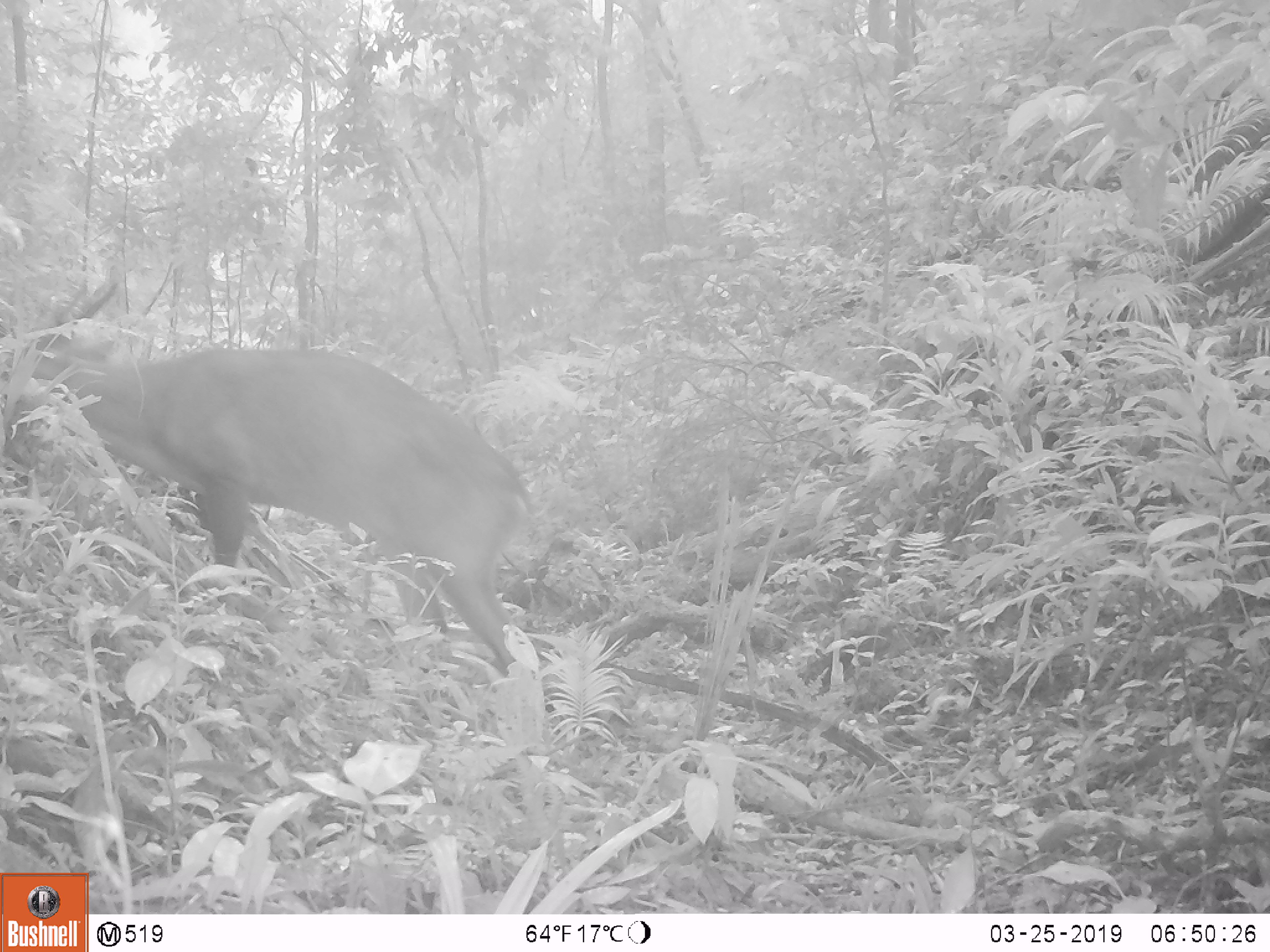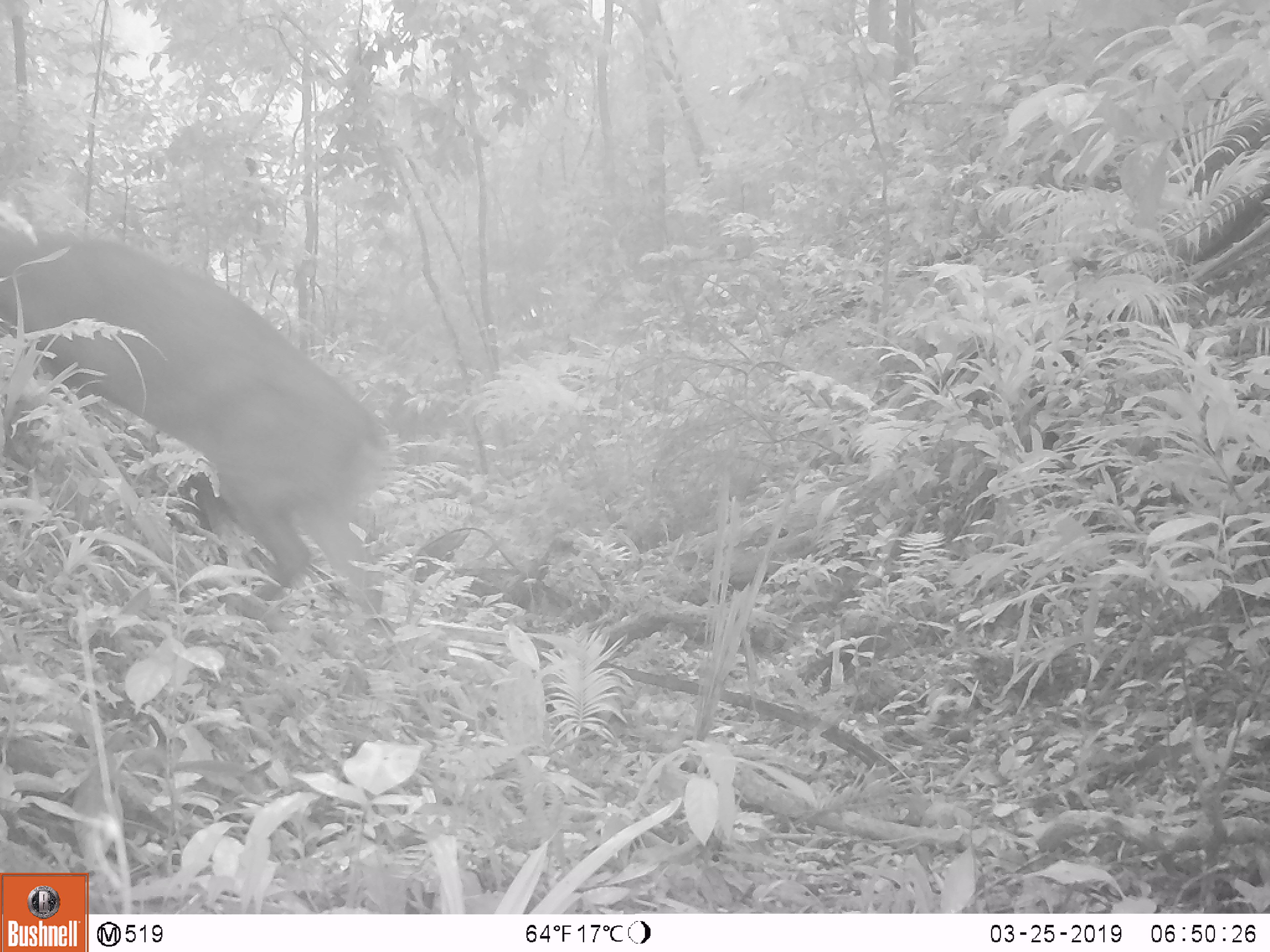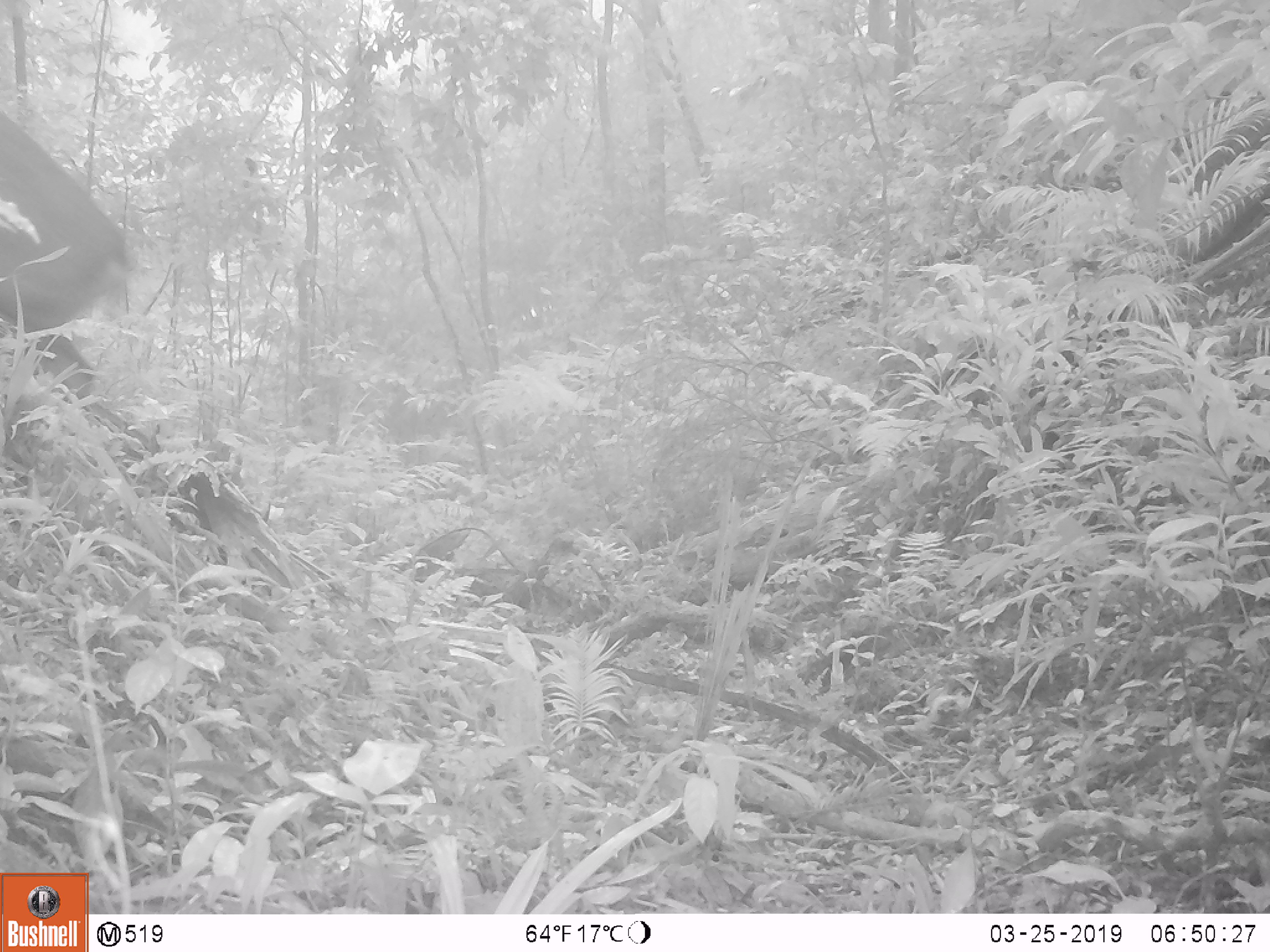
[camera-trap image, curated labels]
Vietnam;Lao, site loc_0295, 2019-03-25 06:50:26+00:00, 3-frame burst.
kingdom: Animalia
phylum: Chordata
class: Mammalia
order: Artiodactyla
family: Cervidae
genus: Muntiacus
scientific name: Muntiacus vuquangensis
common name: large-antlered muntjac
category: large antlered muntjac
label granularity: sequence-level